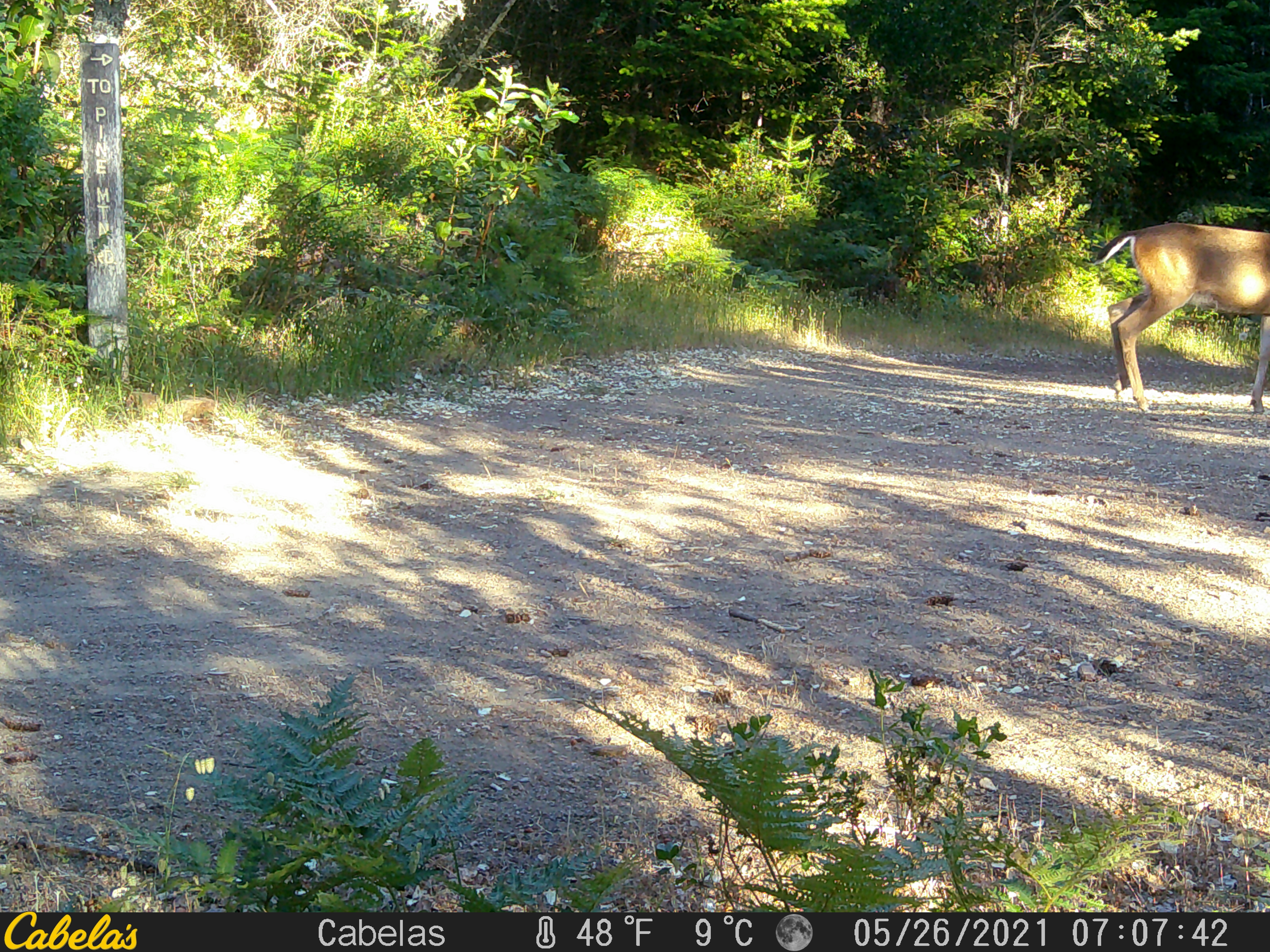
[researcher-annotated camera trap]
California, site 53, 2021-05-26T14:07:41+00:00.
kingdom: Animalia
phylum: Chordata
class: Mammalia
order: Artiodactyla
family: Cervidae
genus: Odocoileus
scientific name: Odocoileus hemionus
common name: mule deer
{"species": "mule deer (Odocoileus hemionus)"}